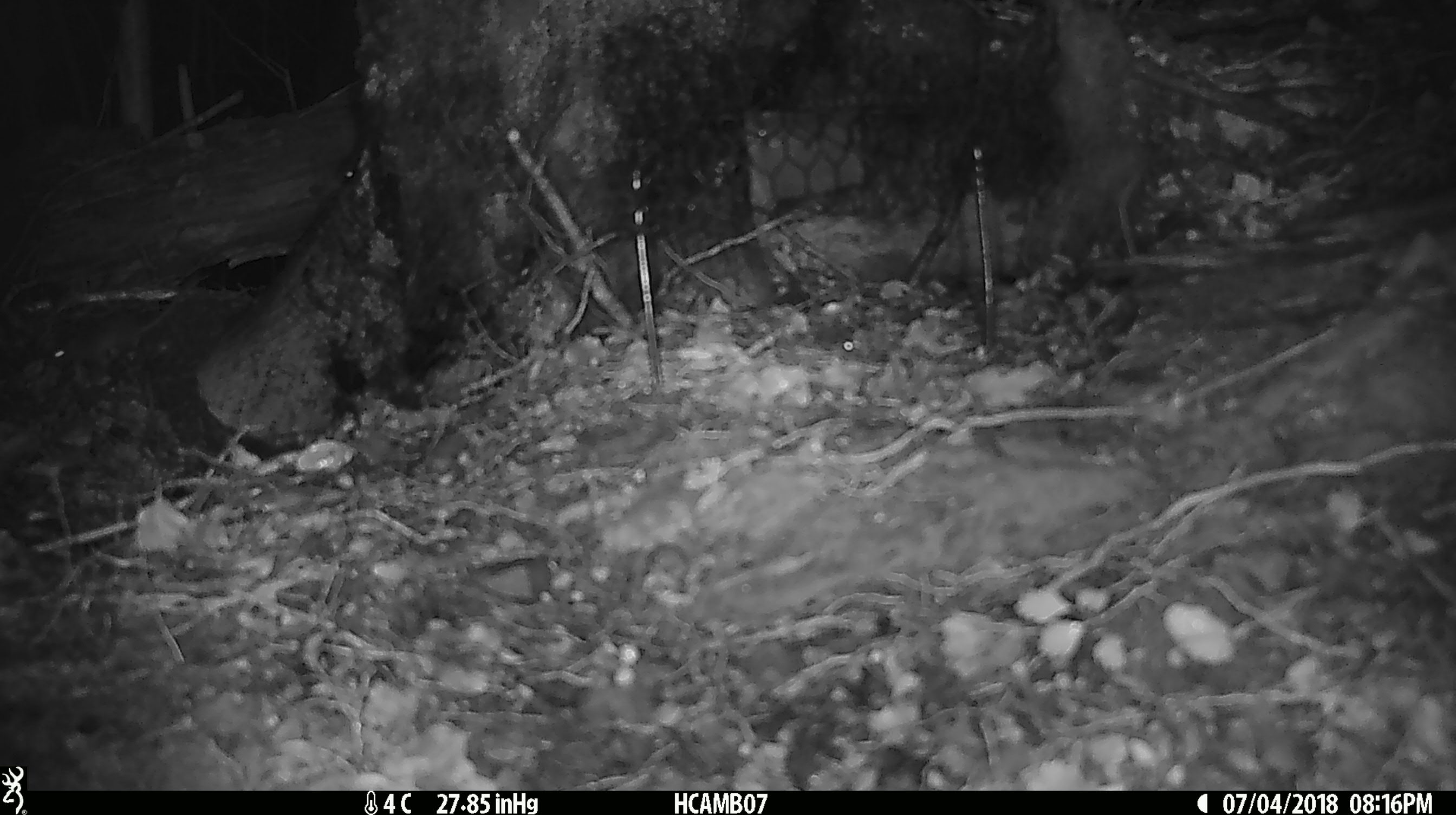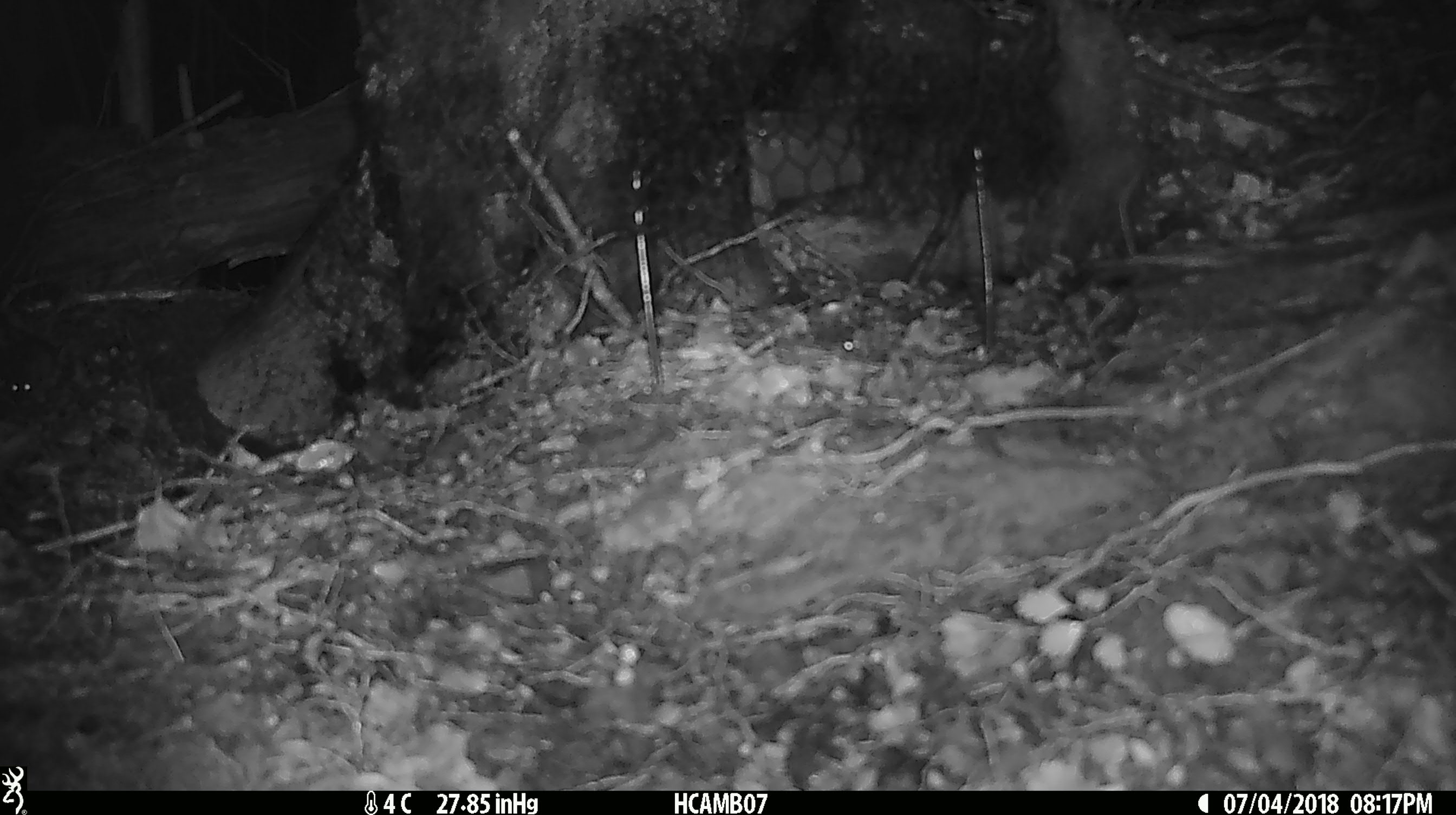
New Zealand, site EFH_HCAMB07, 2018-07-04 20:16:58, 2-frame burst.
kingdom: Animalia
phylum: Chordata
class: Mammalia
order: Rodentia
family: Muridae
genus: Mus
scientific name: Mus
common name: mouse